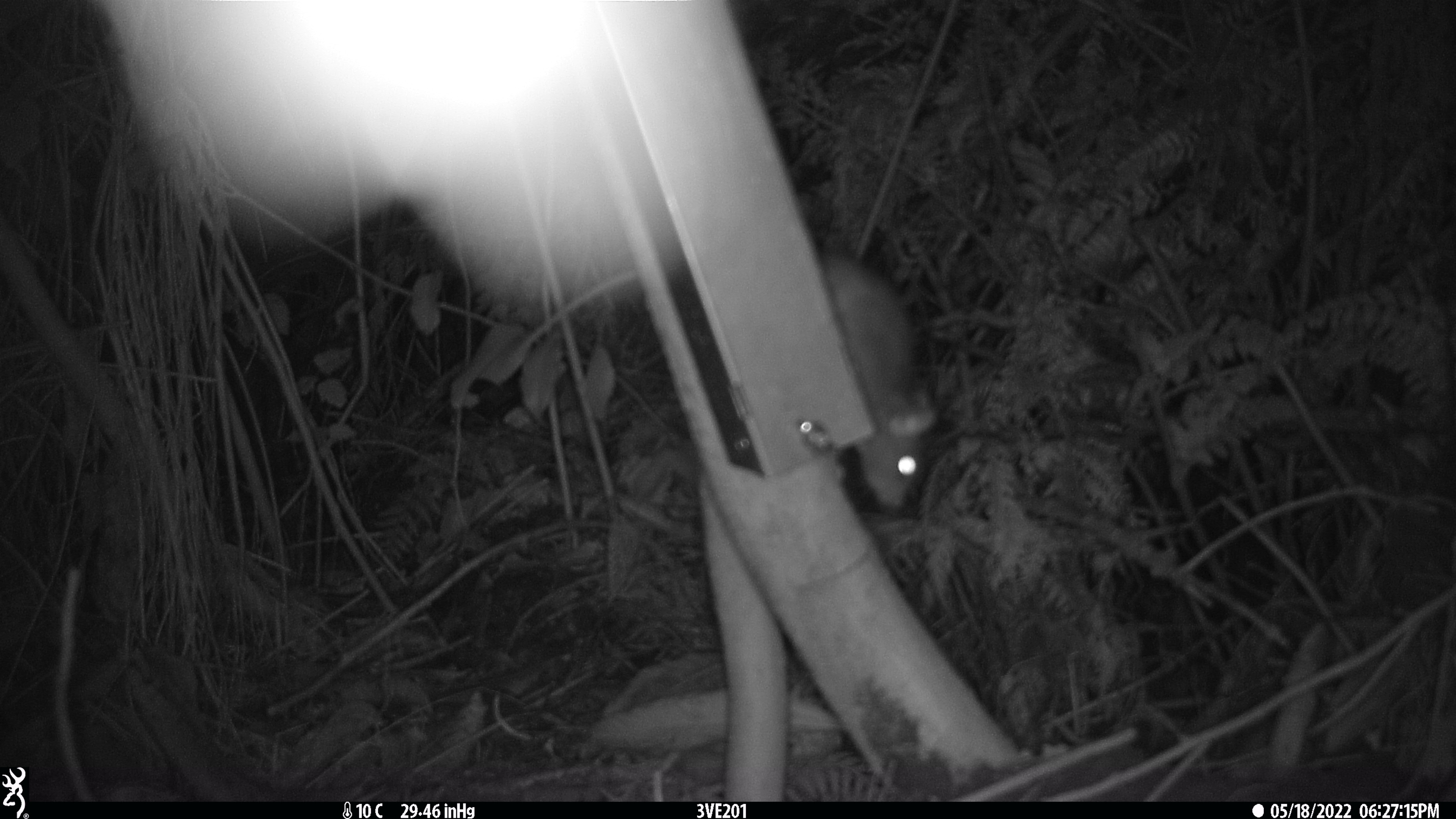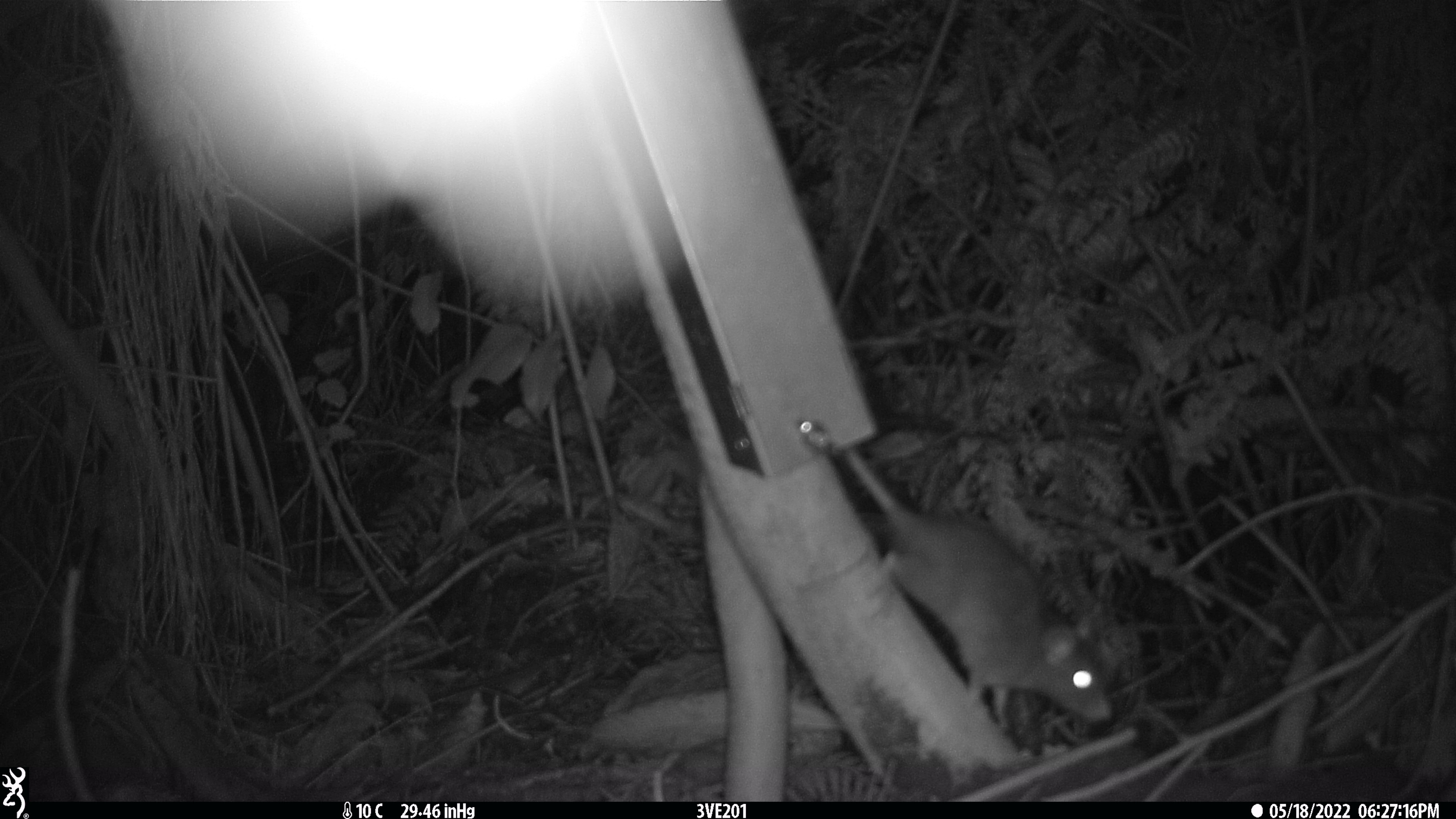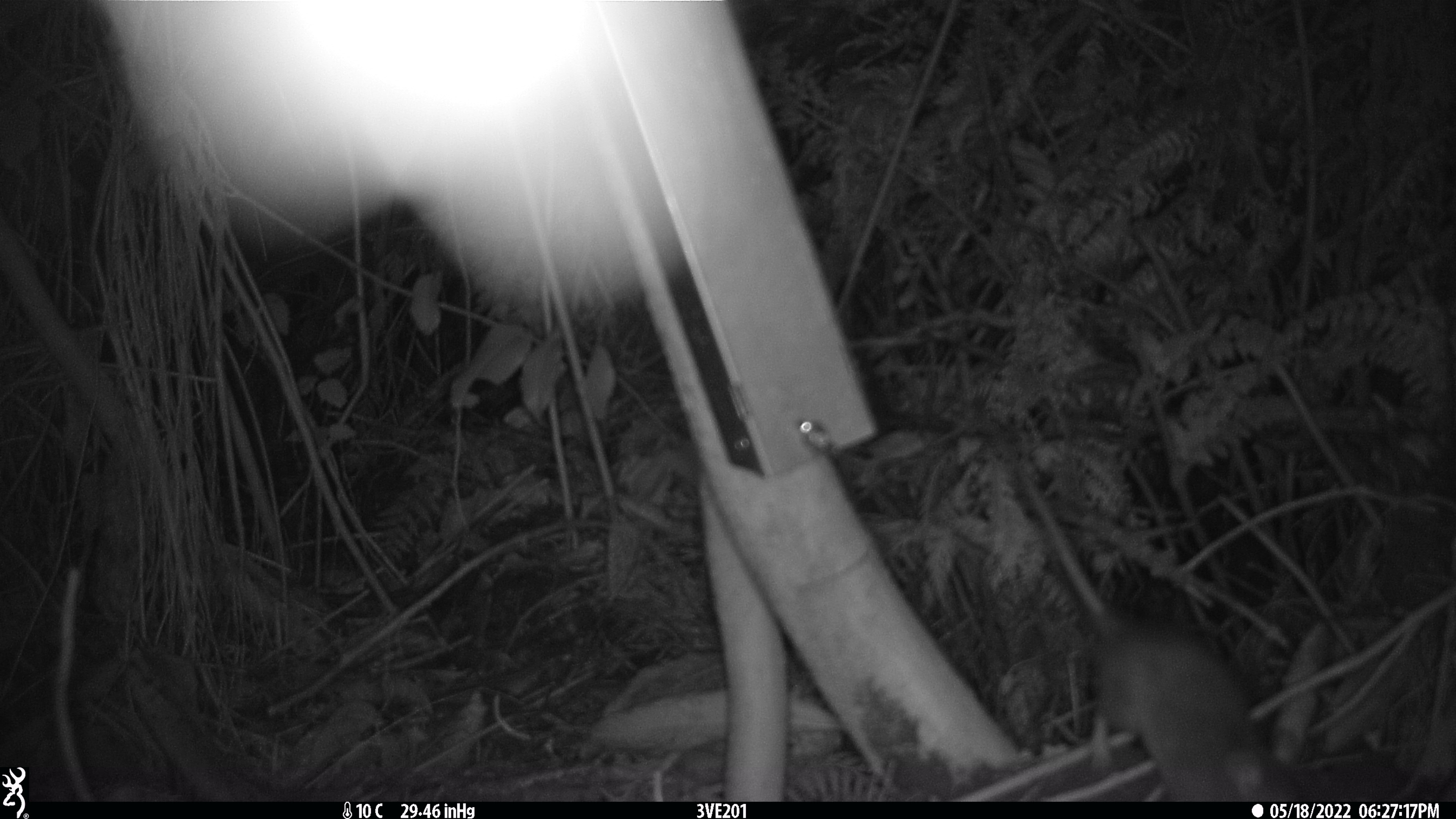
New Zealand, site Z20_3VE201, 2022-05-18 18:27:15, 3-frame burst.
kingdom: Animalia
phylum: Chordata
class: Mammalia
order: Rodentia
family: Muridae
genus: Rattus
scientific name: Rattus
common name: rat